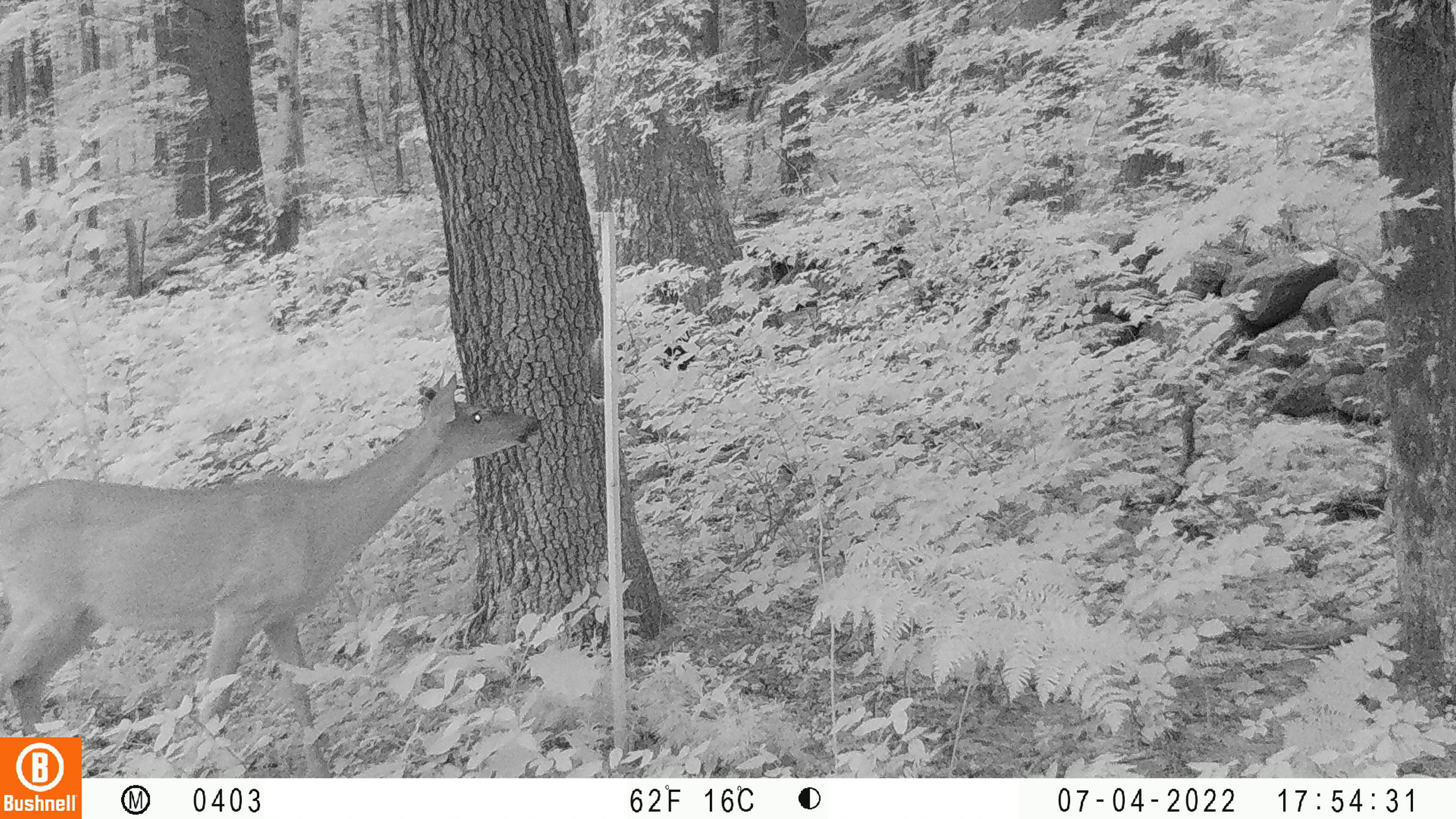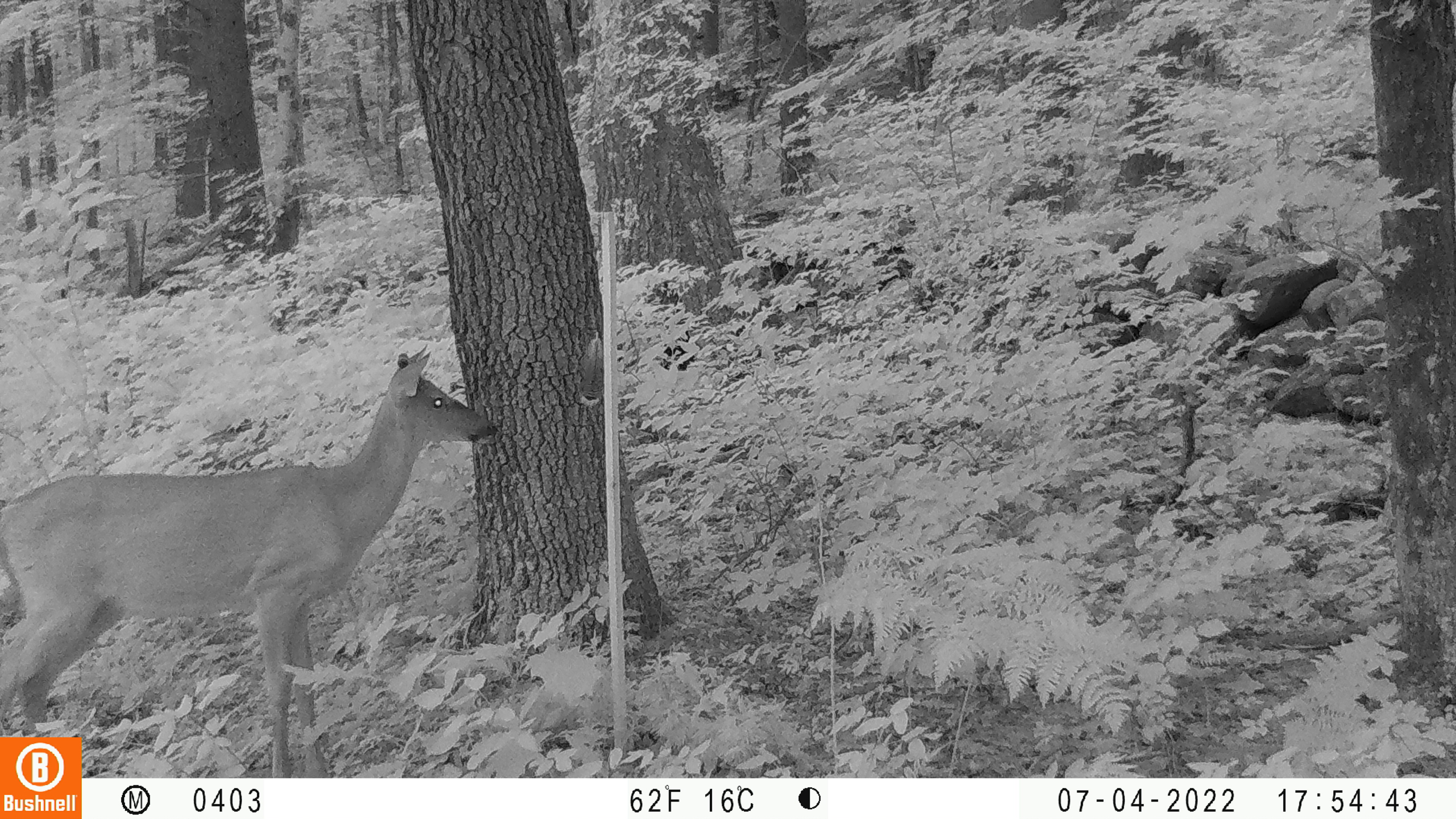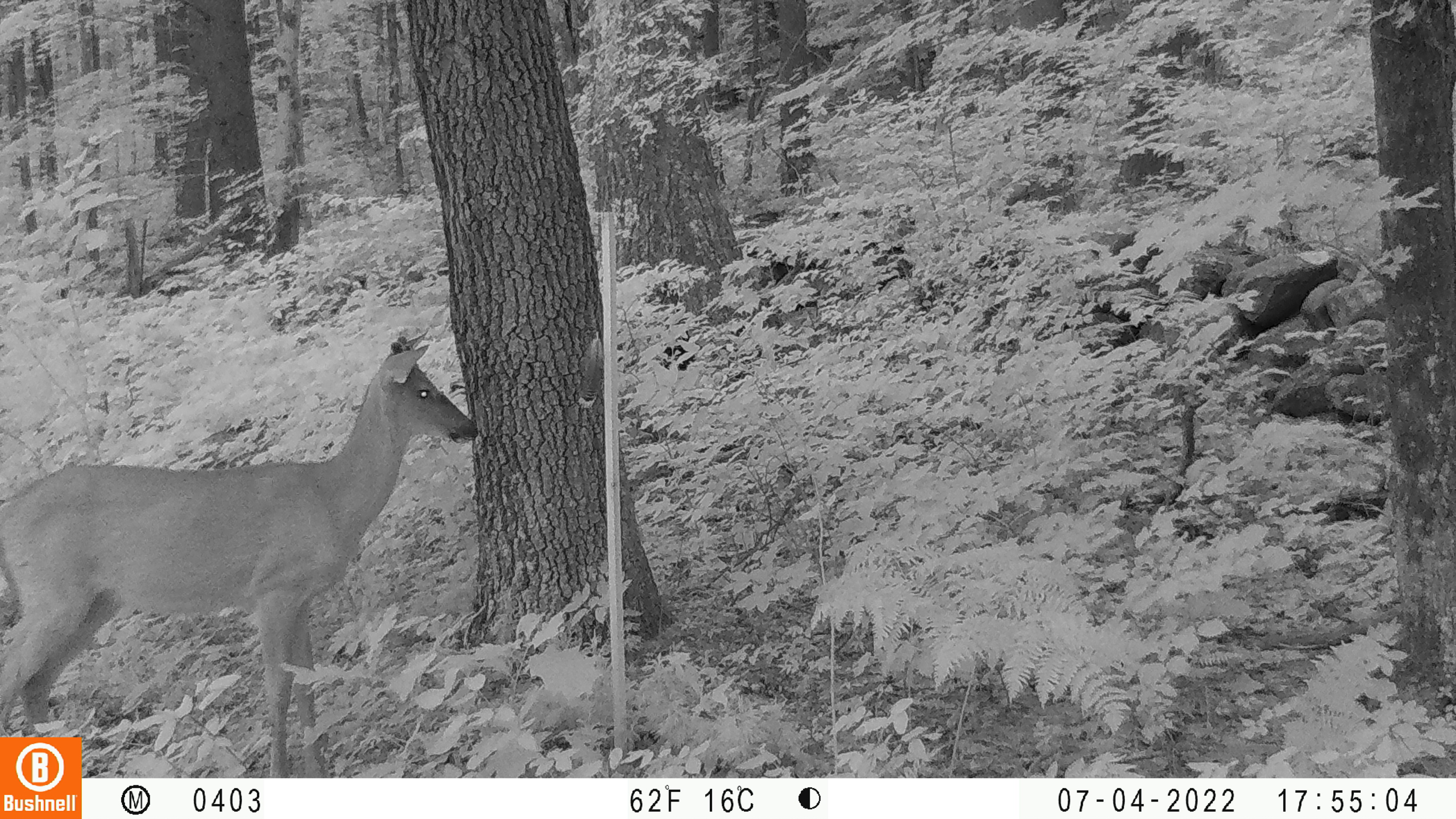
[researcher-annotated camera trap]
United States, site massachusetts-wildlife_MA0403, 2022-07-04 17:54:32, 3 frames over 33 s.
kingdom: Animalia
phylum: Chordata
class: Mammalia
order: Artiodactyla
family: Cervidae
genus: Odocoileus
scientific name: Odocoileus virginianus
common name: white-tailed deer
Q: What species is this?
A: White-tailed deer (Odocoileus virginianus).